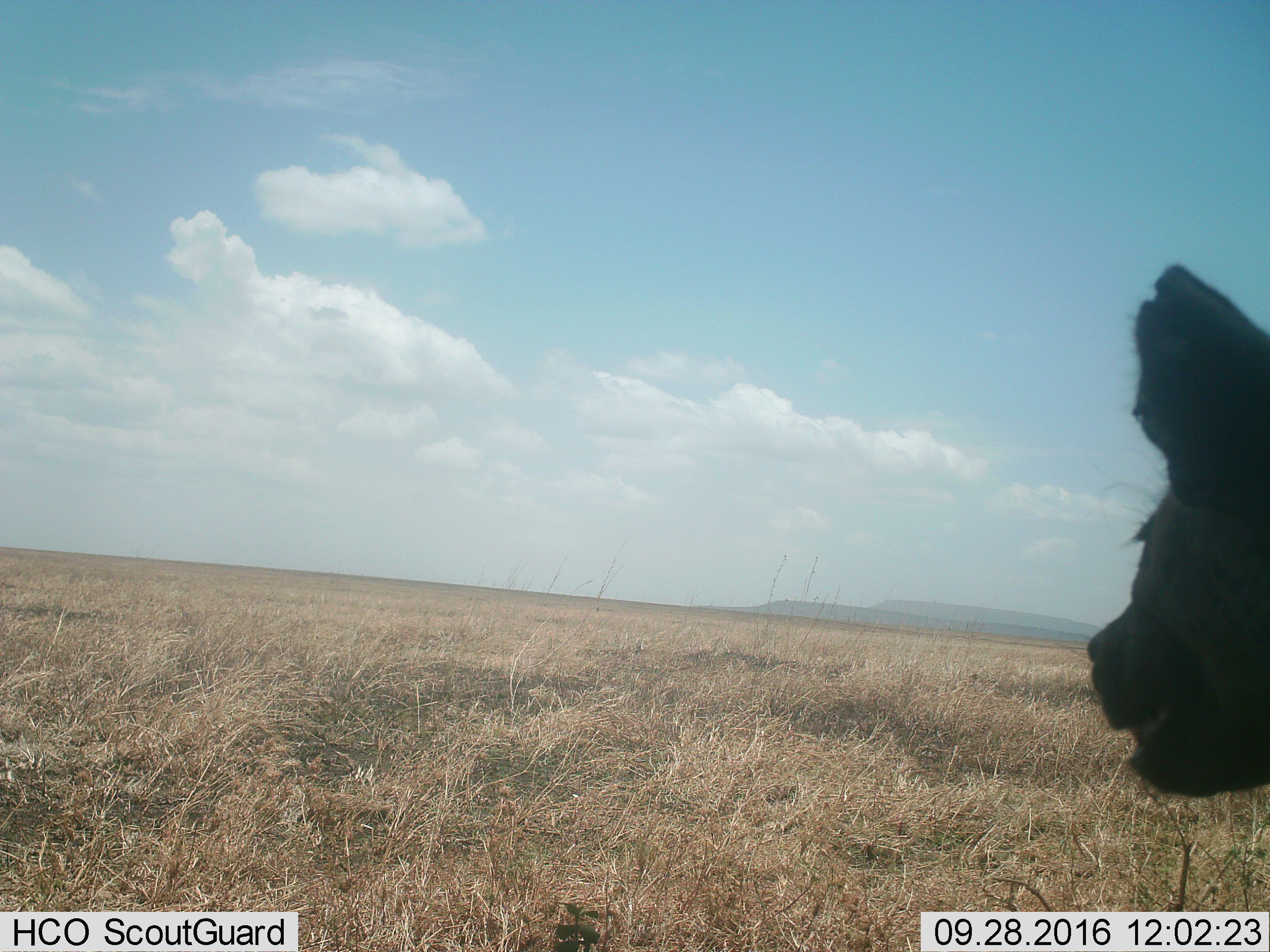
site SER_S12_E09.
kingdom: Animalia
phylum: Chordata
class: Mammalia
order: Carnivora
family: Hyaenidae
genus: Crocuta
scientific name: Crocuta crocuta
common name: spotted hyena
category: hyenaspotted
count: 1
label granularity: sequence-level